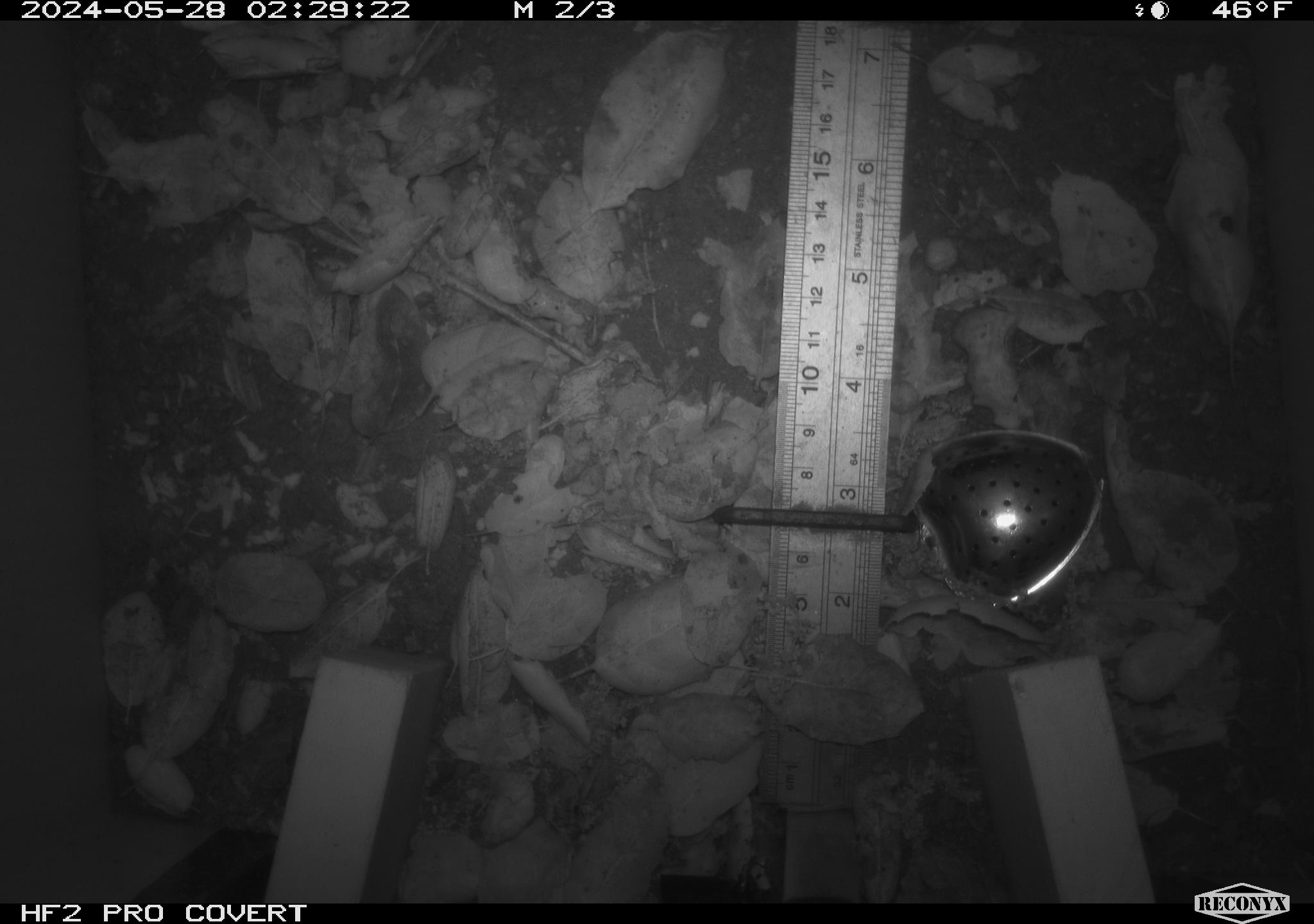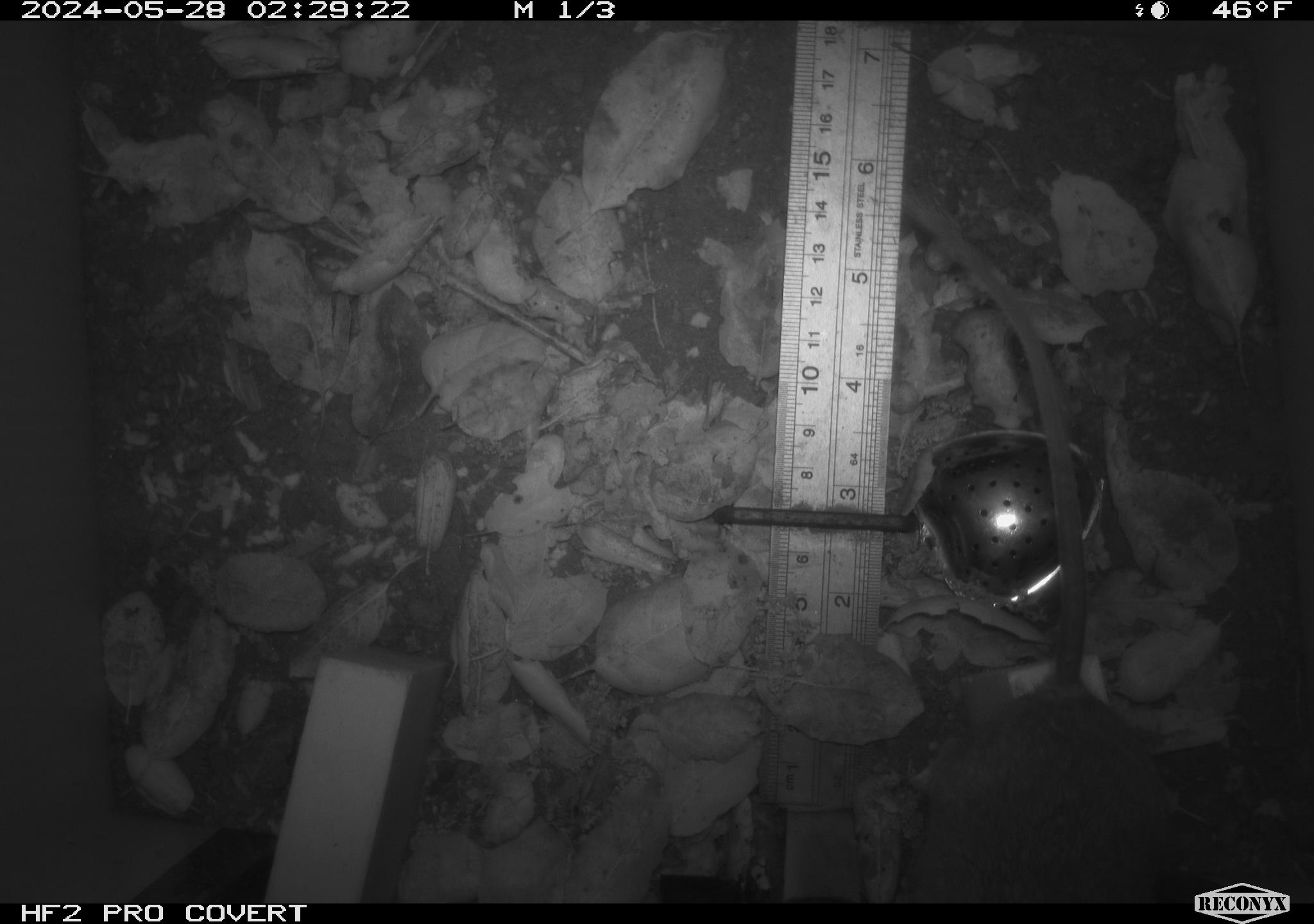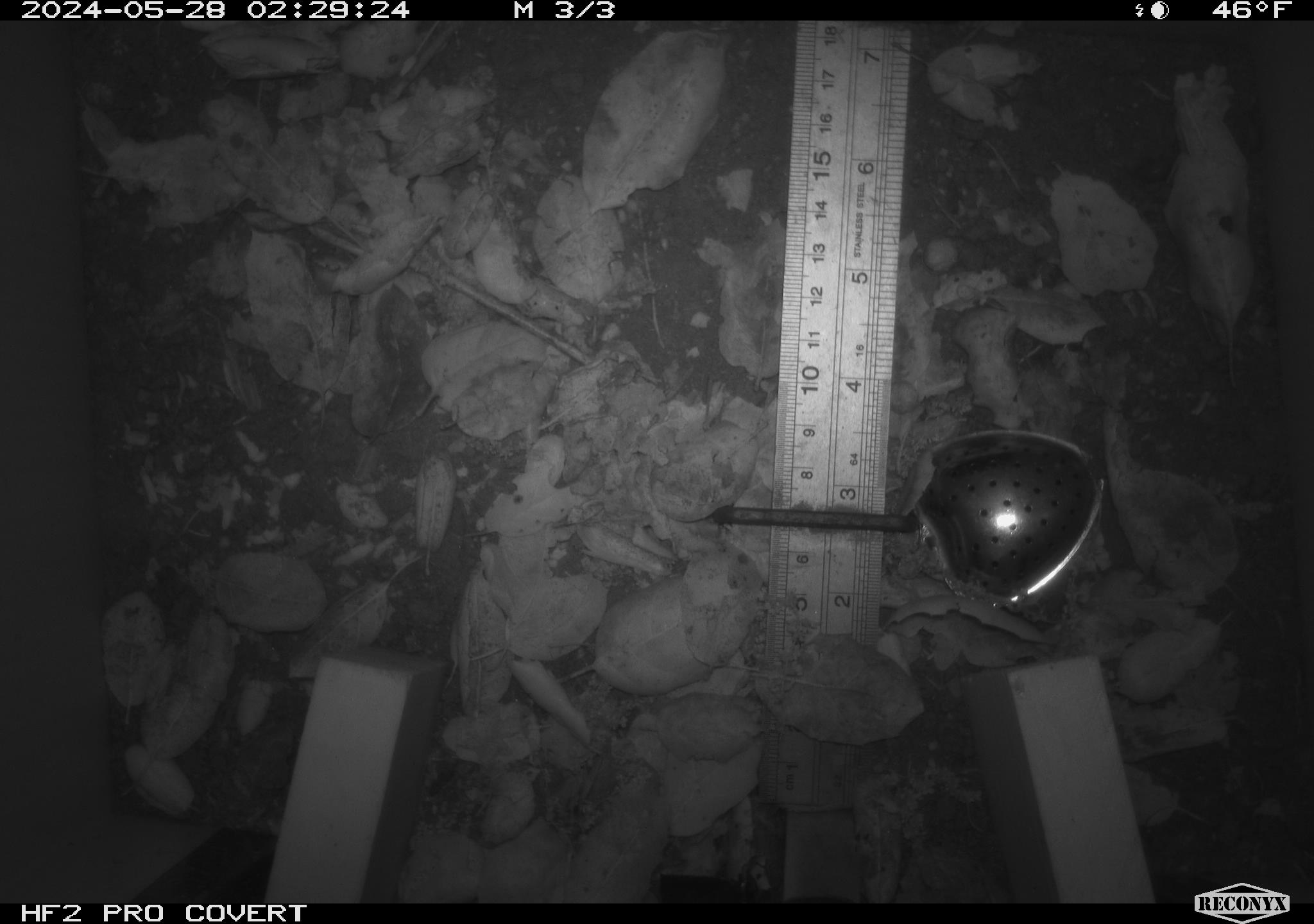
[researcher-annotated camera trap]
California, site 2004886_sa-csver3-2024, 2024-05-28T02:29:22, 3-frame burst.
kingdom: Animalia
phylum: Chordata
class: Mammalia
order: Rodentia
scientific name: Rodentia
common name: rodent